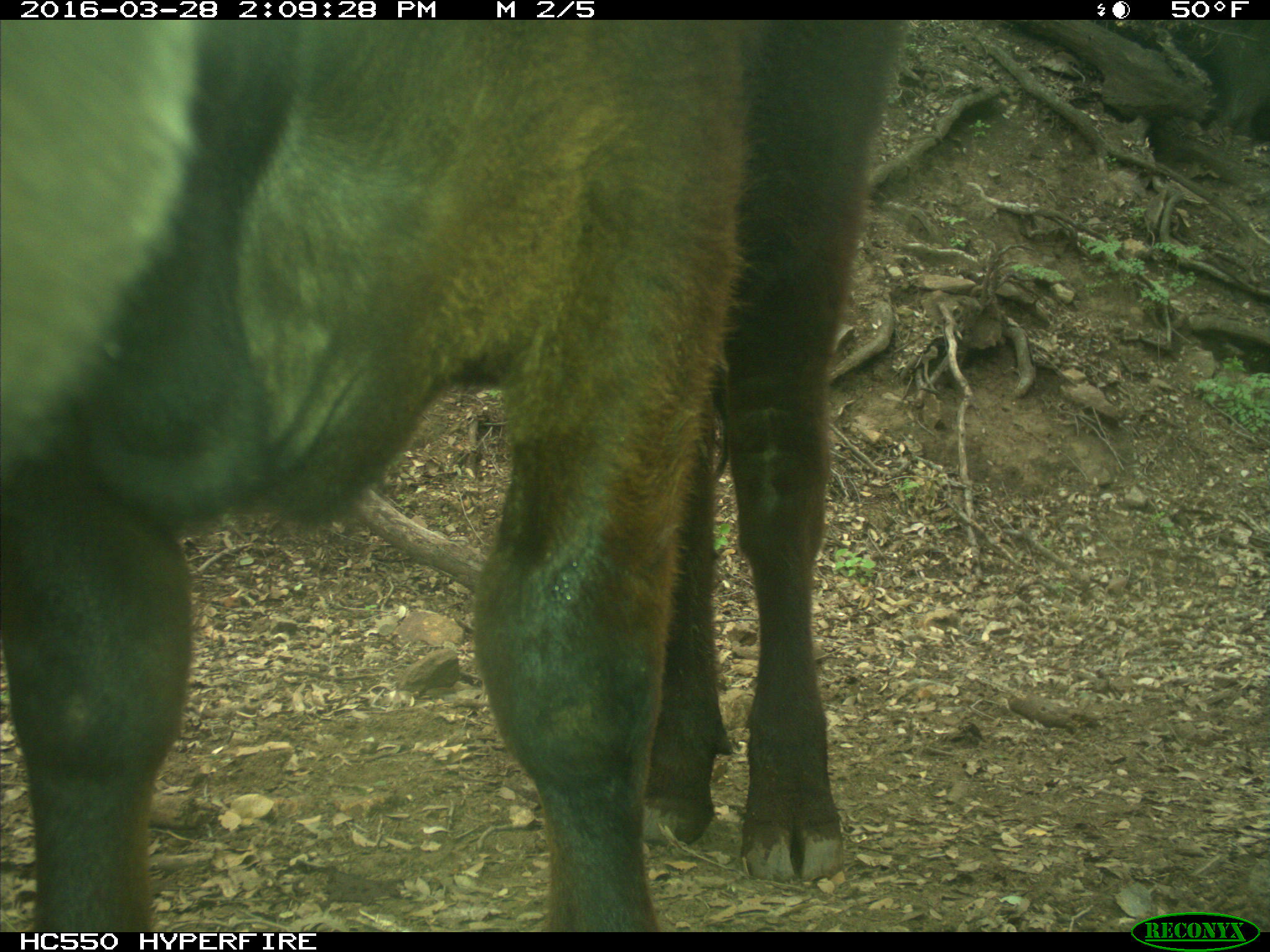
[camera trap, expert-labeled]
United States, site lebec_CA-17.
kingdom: Animalia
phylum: Chordata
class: Mammalia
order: Artiodactyla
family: Bovidae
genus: Bos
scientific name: Bos taurus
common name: domestic cow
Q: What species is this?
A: Bos taurus (domestic cow).